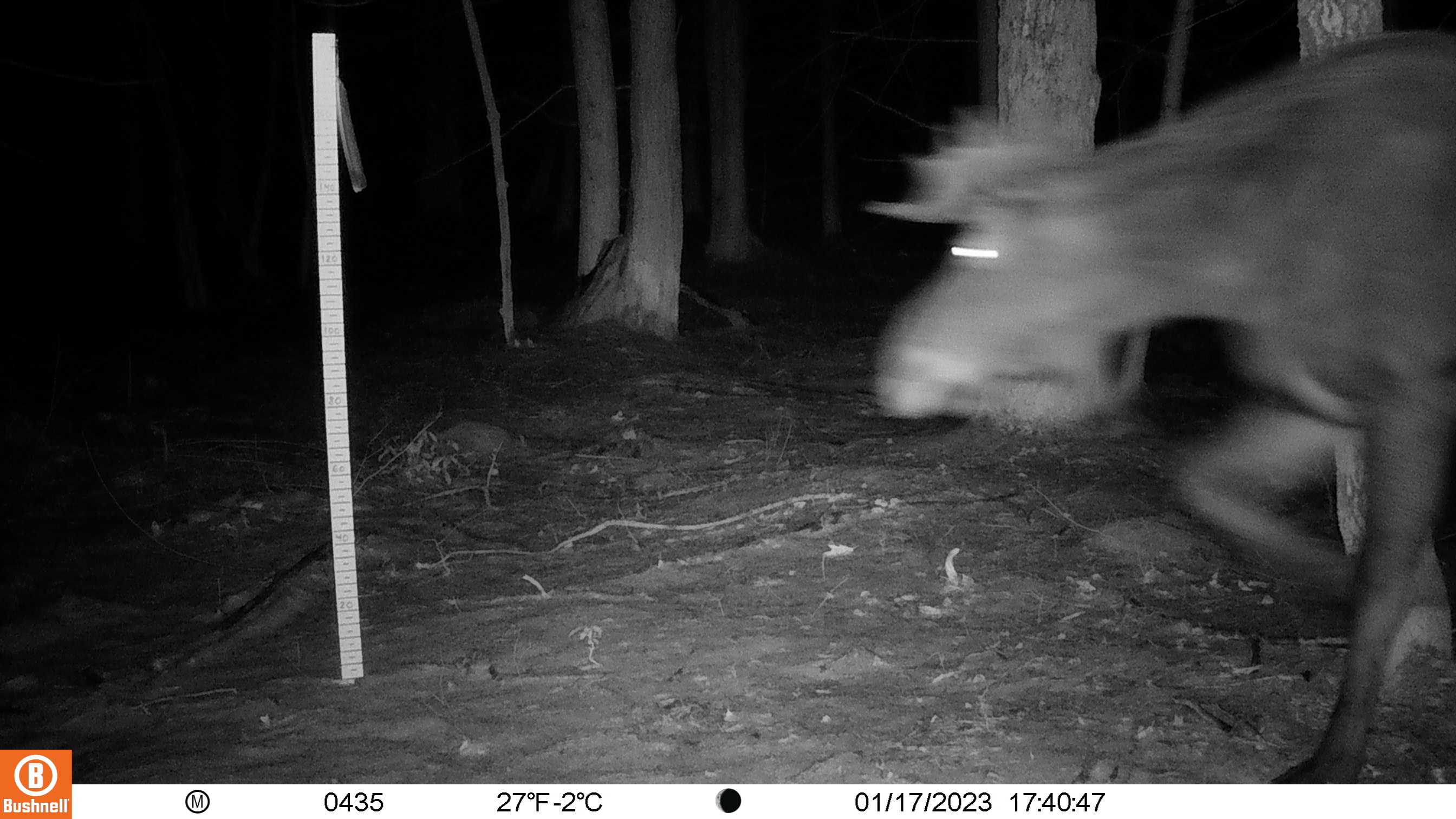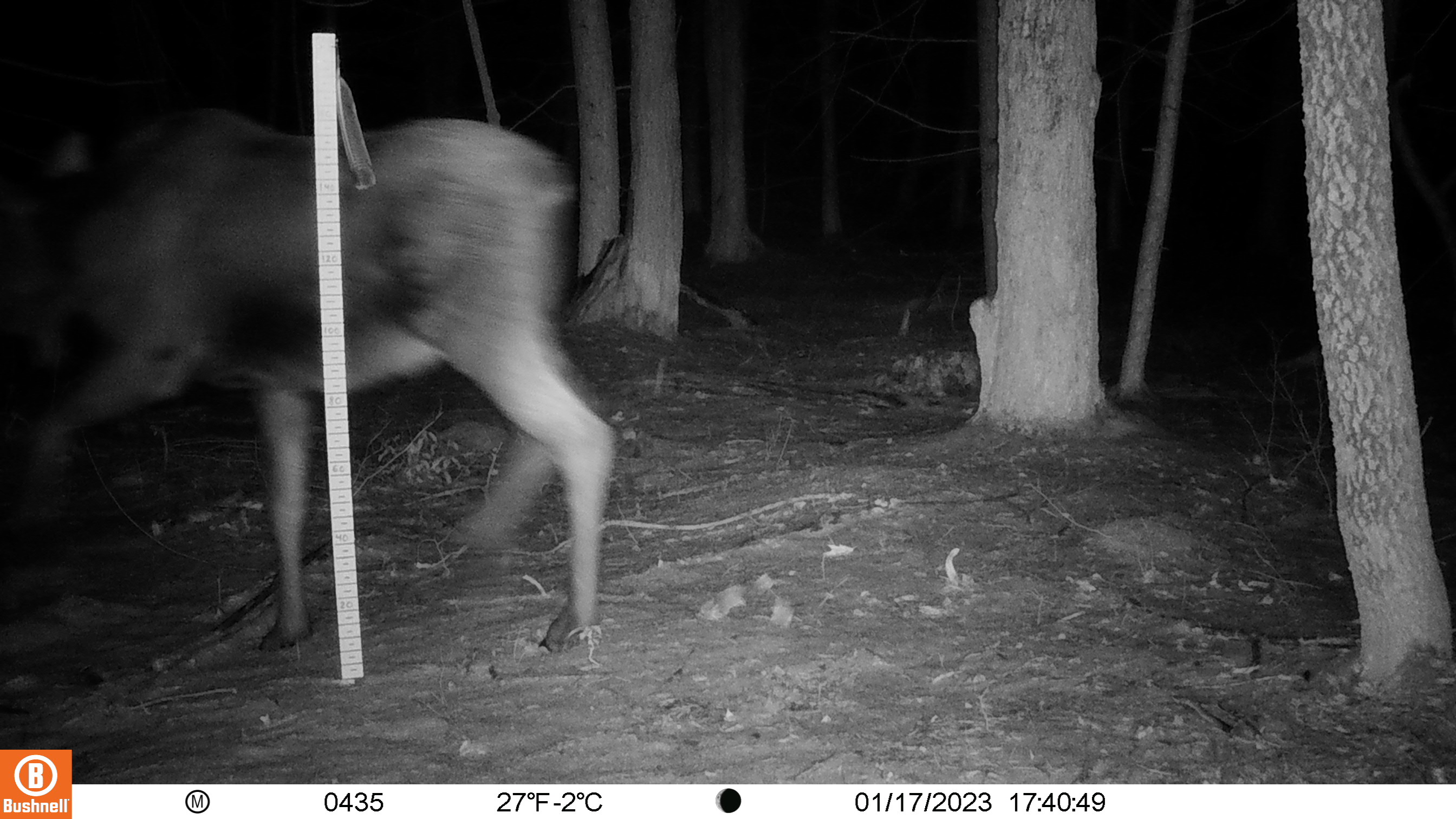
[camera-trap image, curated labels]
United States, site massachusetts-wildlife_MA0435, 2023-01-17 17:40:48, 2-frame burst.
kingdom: Animalia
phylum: Chordata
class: Mammalia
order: Artiodactyla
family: Cervidae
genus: Alces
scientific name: Alces alces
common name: moose